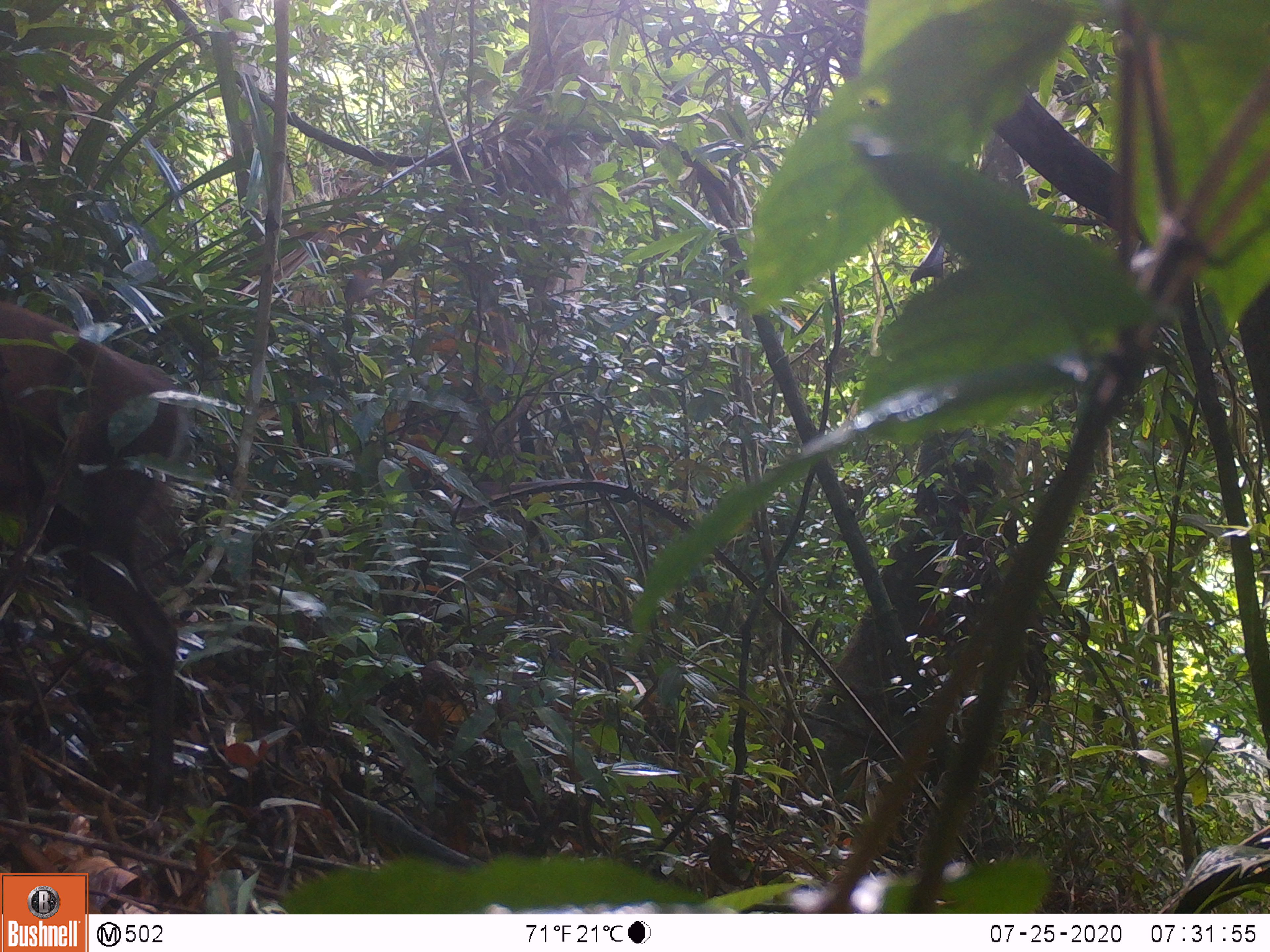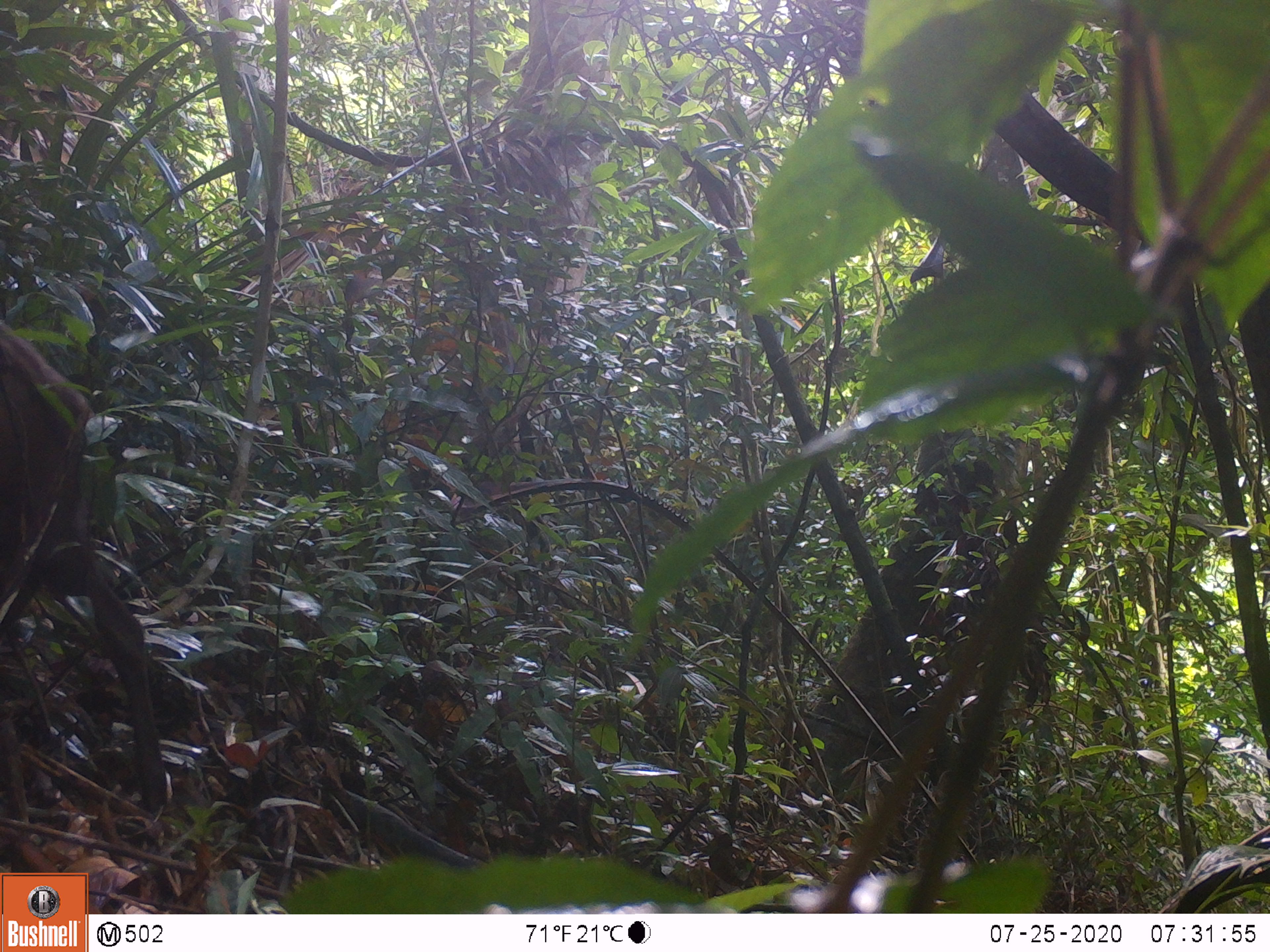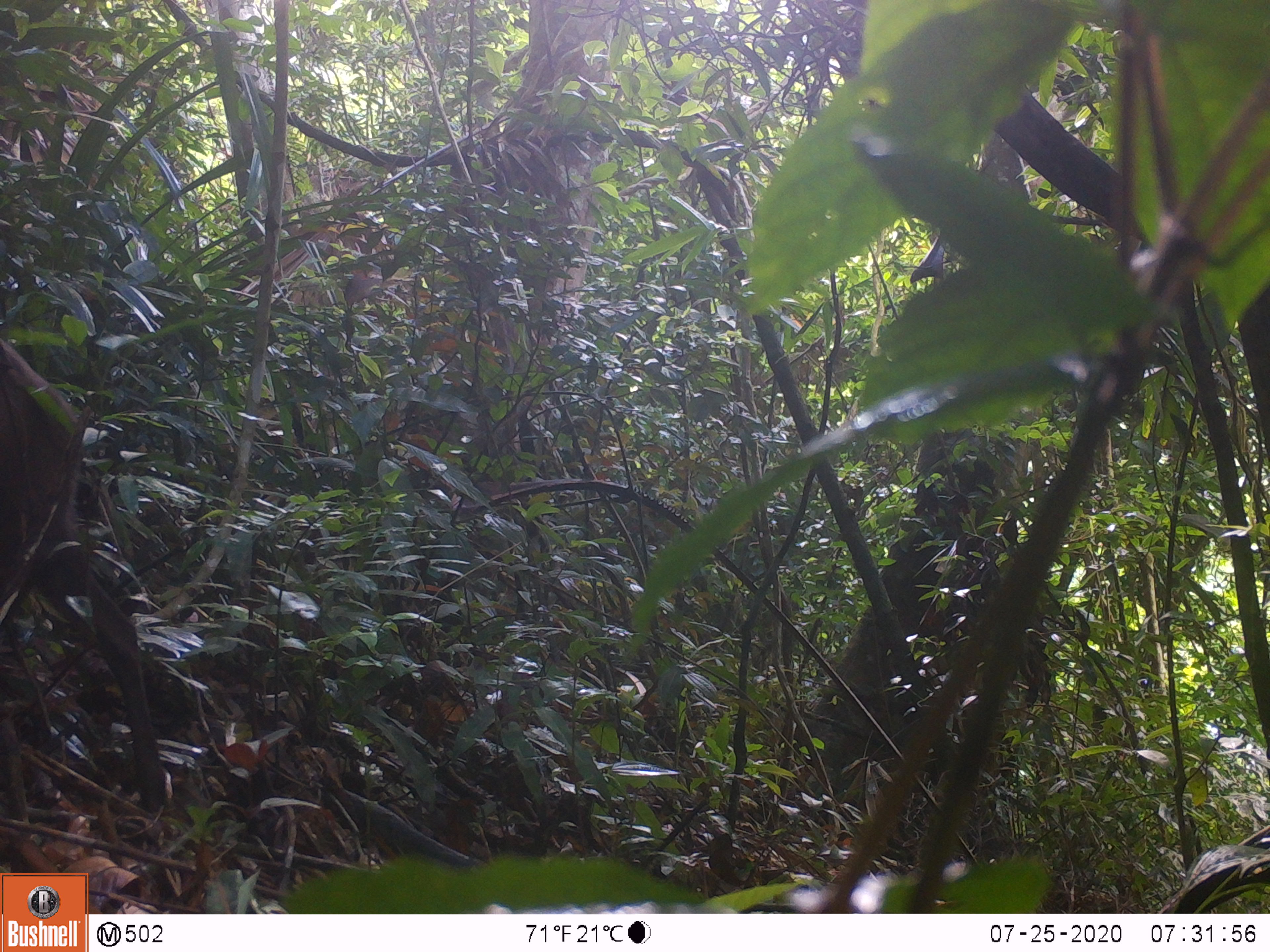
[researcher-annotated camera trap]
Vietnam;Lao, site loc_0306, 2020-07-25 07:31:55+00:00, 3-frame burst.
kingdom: Animalia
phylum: Chordata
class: Mammalia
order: Artiodactyla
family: Cervidae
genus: Muntiacus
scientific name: Muntiacus rooseveltorum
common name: roosevelt's muntjac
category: roosevelts muntjac group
Roosevelts muntjac group (roosevelt's muntjac) (Muntiacus rooseveltorum). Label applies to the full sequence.